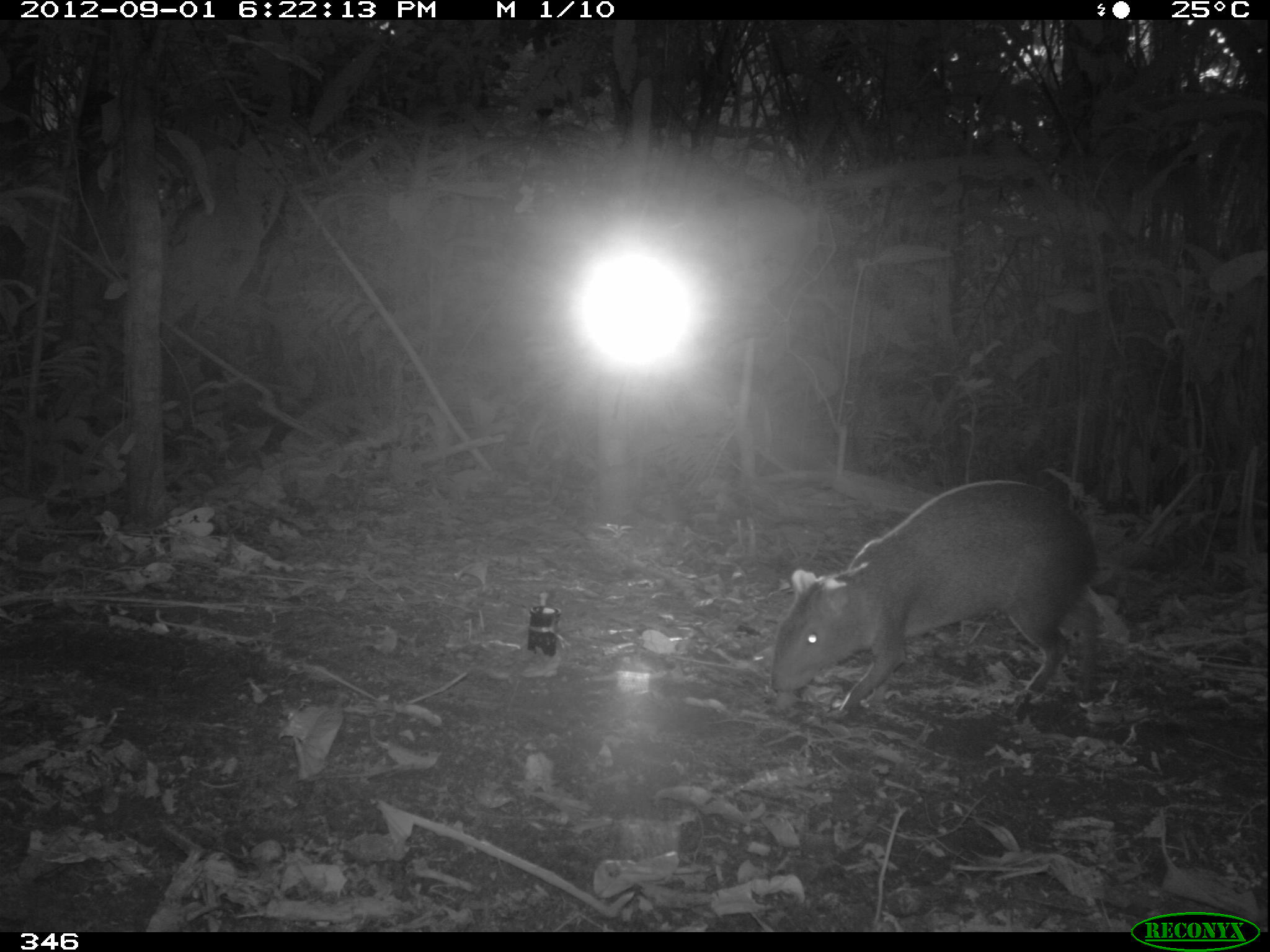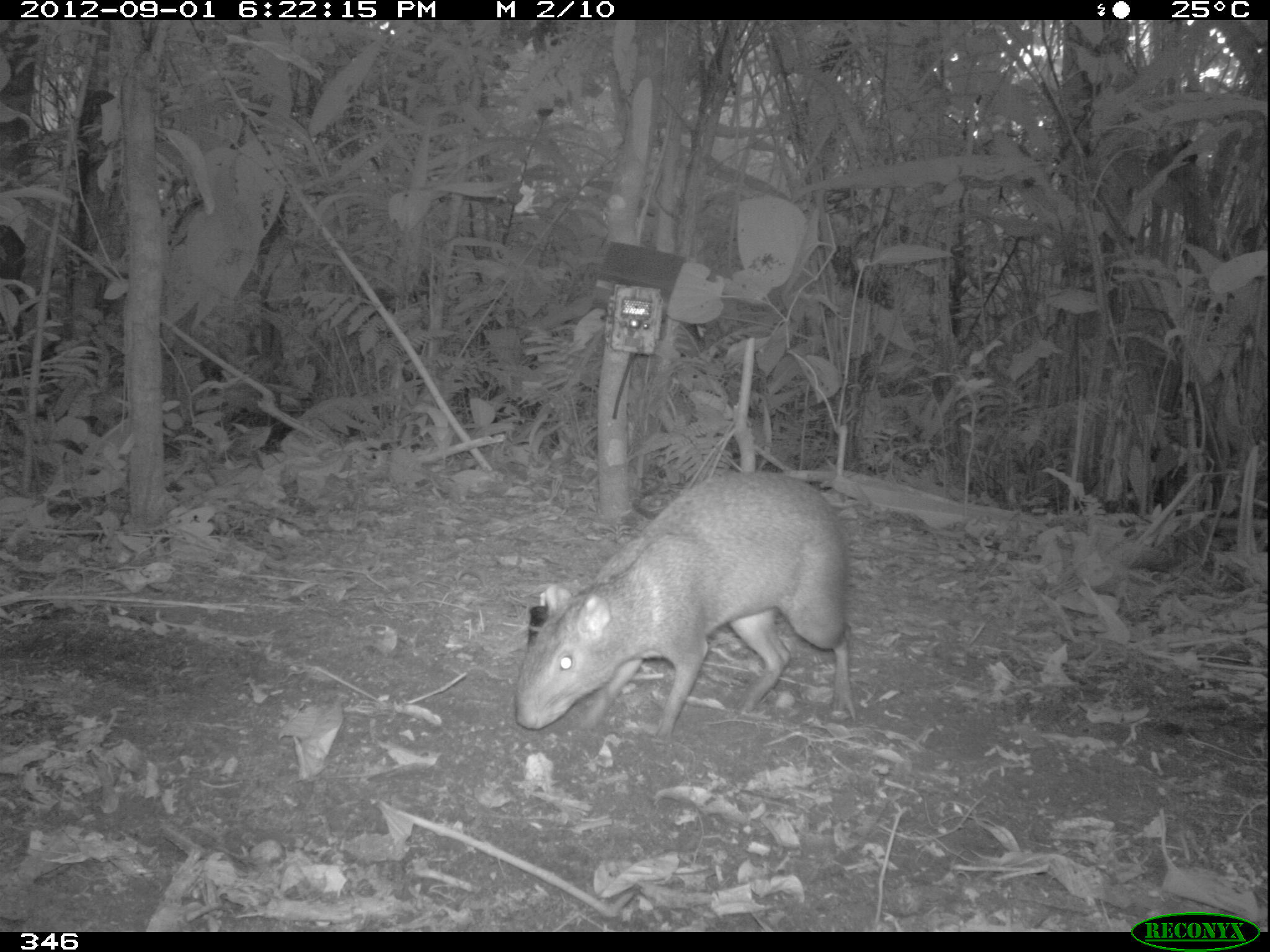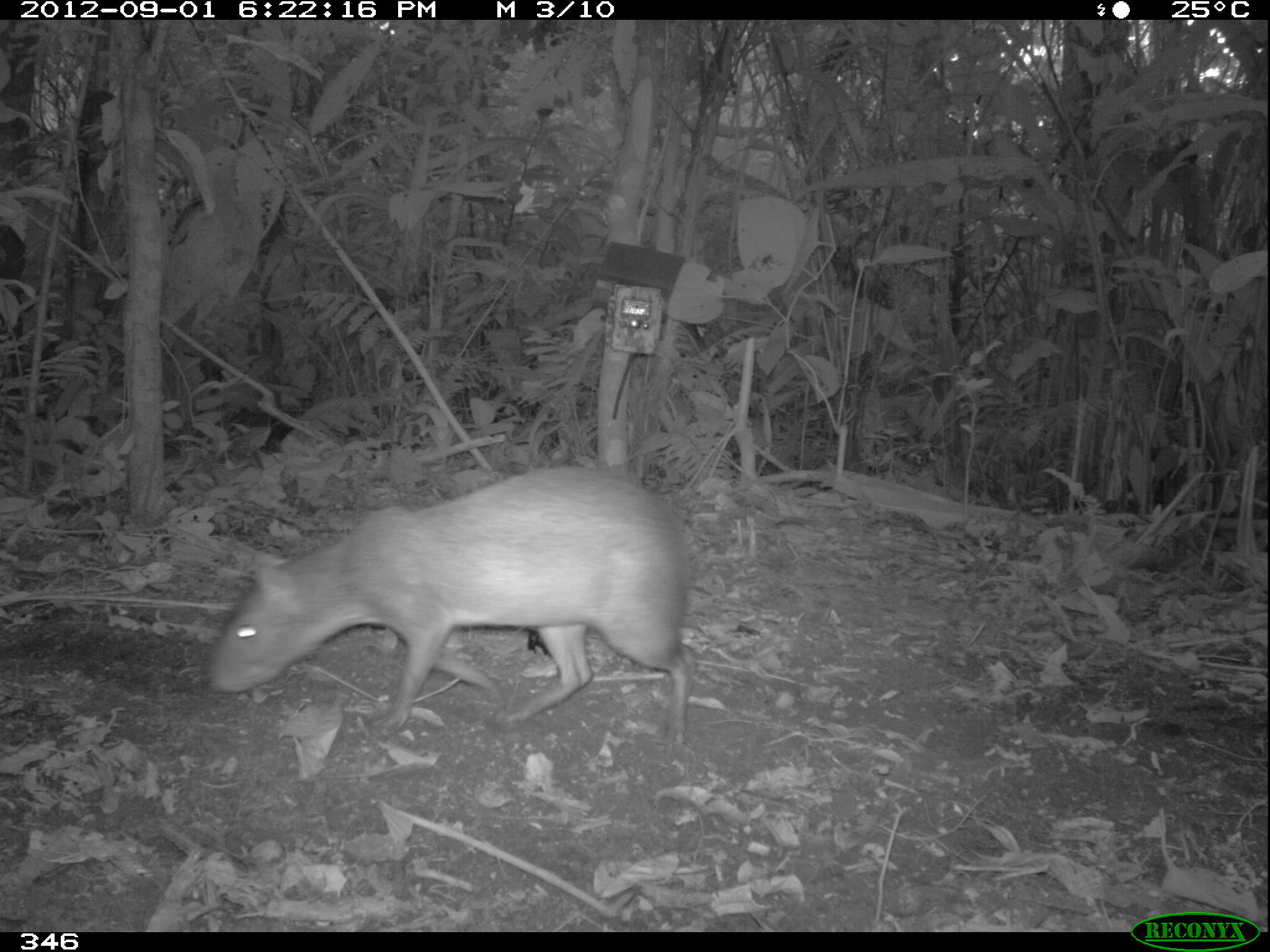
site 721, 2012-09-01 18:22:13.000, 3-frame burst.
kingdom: Animalia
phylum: Chordata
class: Mammalia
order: Rodentia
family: Dasyproctidae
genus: Dasyprocta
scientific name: Dasyprocta punctata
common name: central american agouti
Dasyprocta punctata (central american agouti).